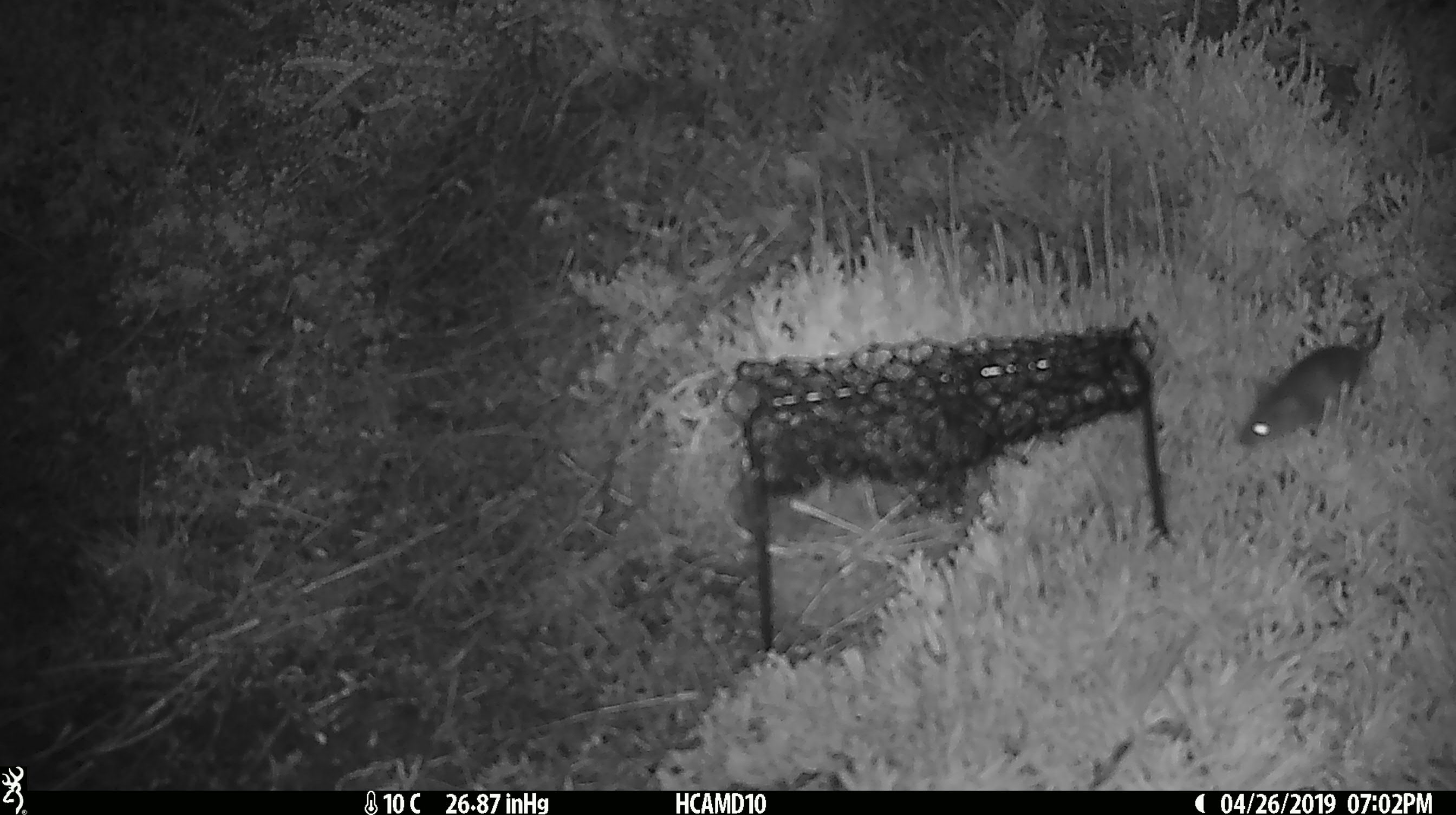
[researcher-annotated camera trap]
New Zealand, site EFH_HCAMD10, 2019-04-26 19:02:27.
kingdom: Animalia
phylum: Chordata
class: Mammalia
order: Rodentia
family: Muridae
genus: Rattus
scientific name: Rattus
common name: rat